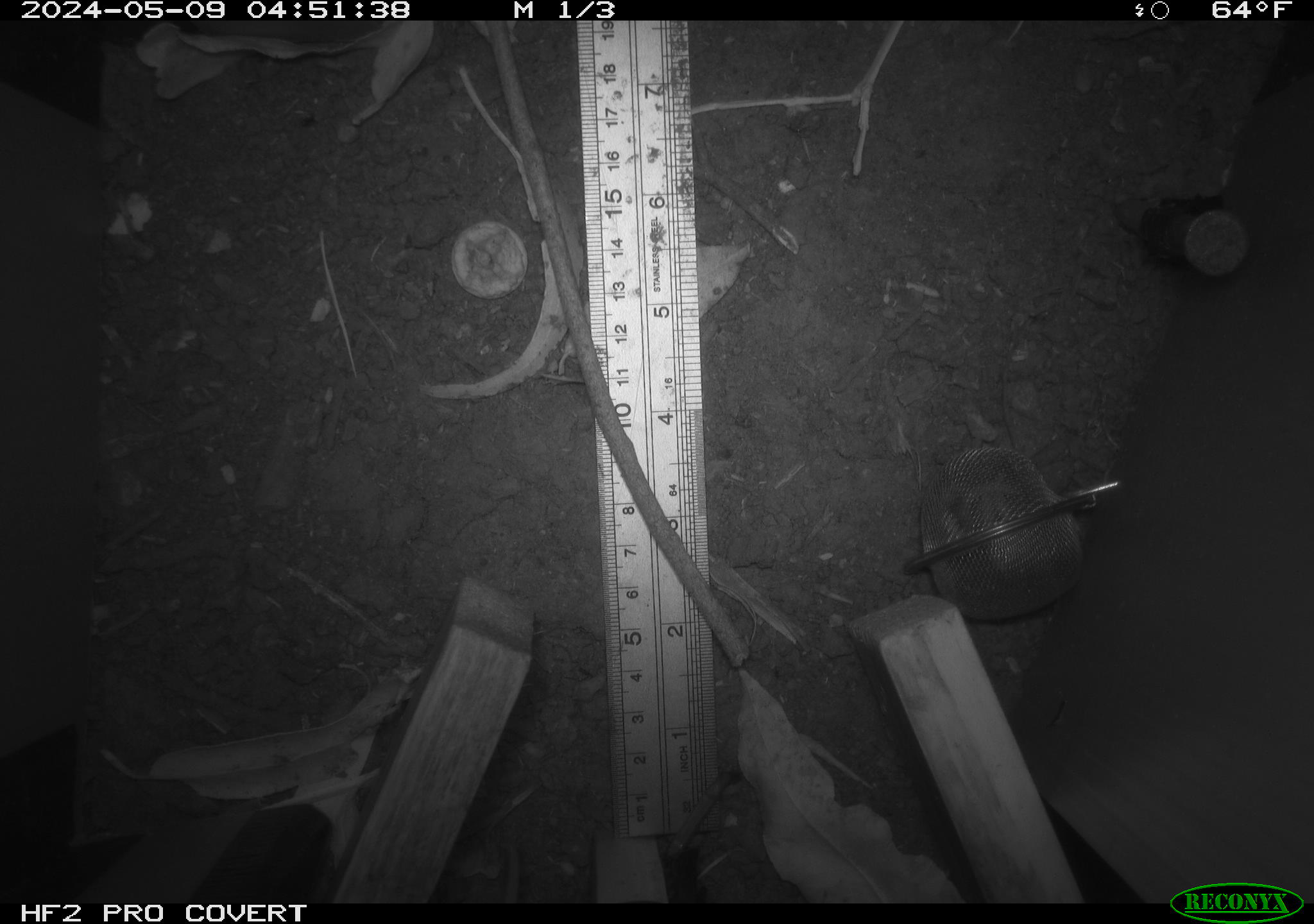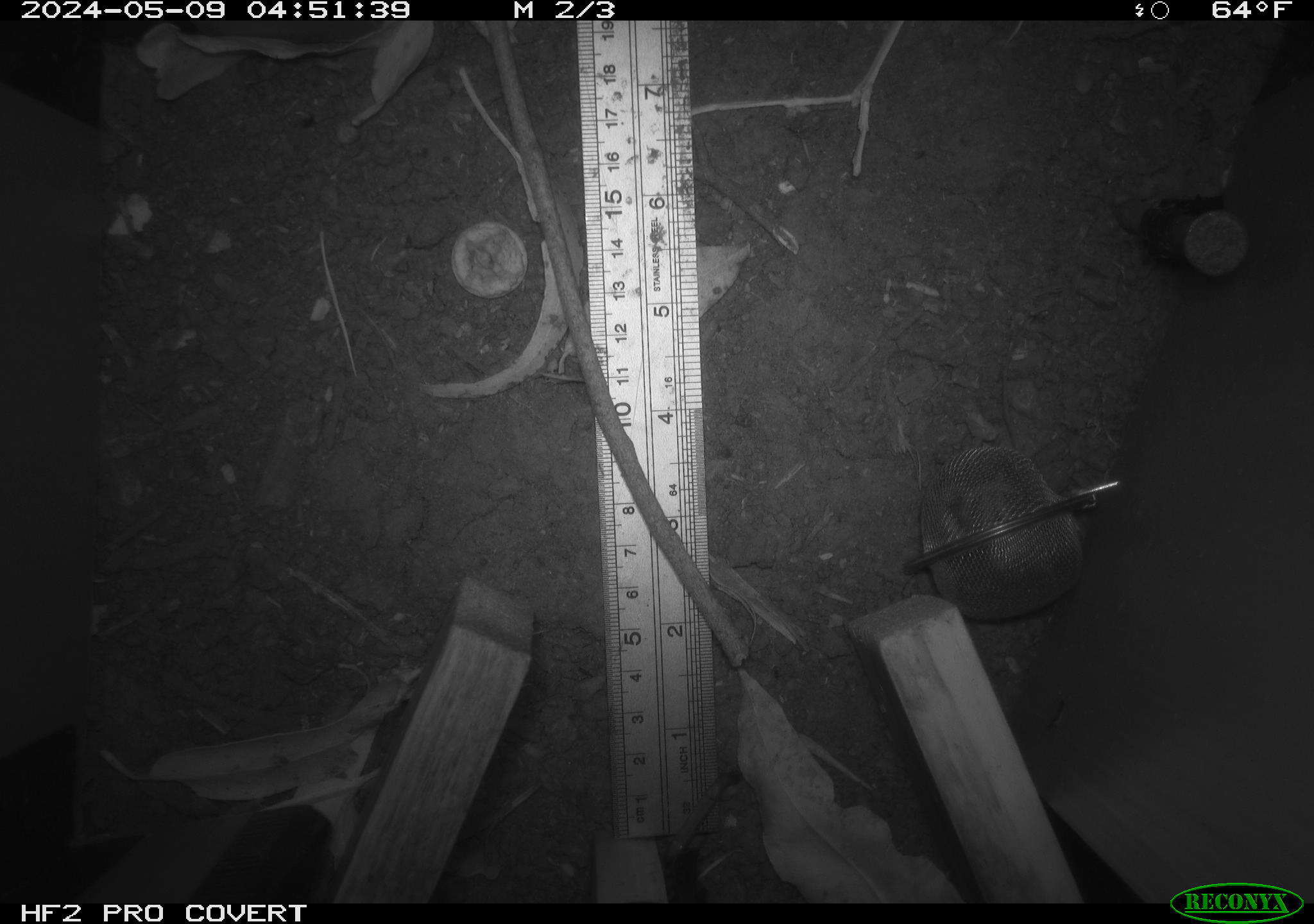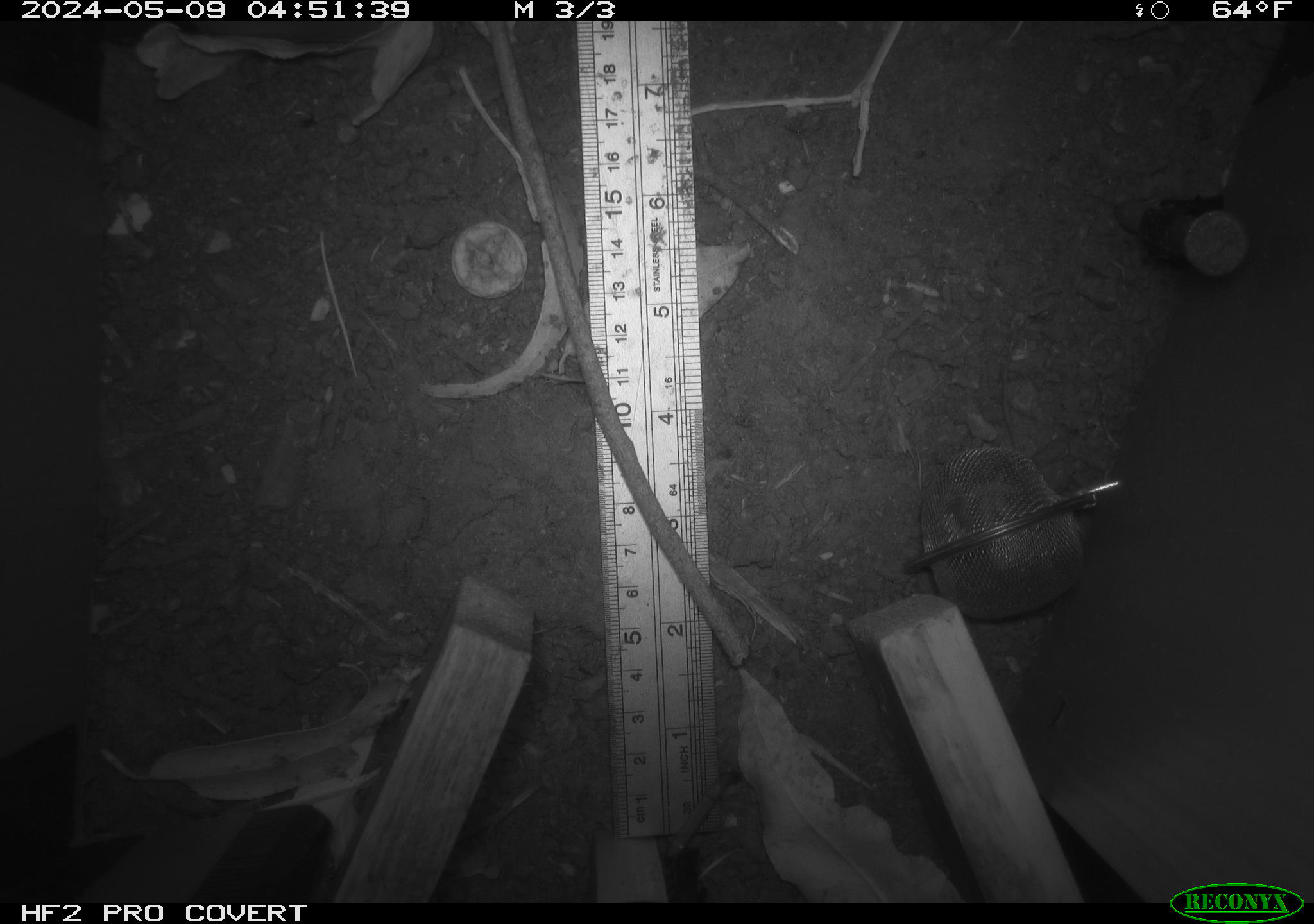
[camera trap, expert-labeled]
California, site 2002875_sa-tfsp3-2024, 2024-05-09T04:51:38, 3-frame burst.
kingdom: Animalia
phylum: Chordata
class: Mammalia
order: Rodentia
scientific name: Rodentia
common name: rodent